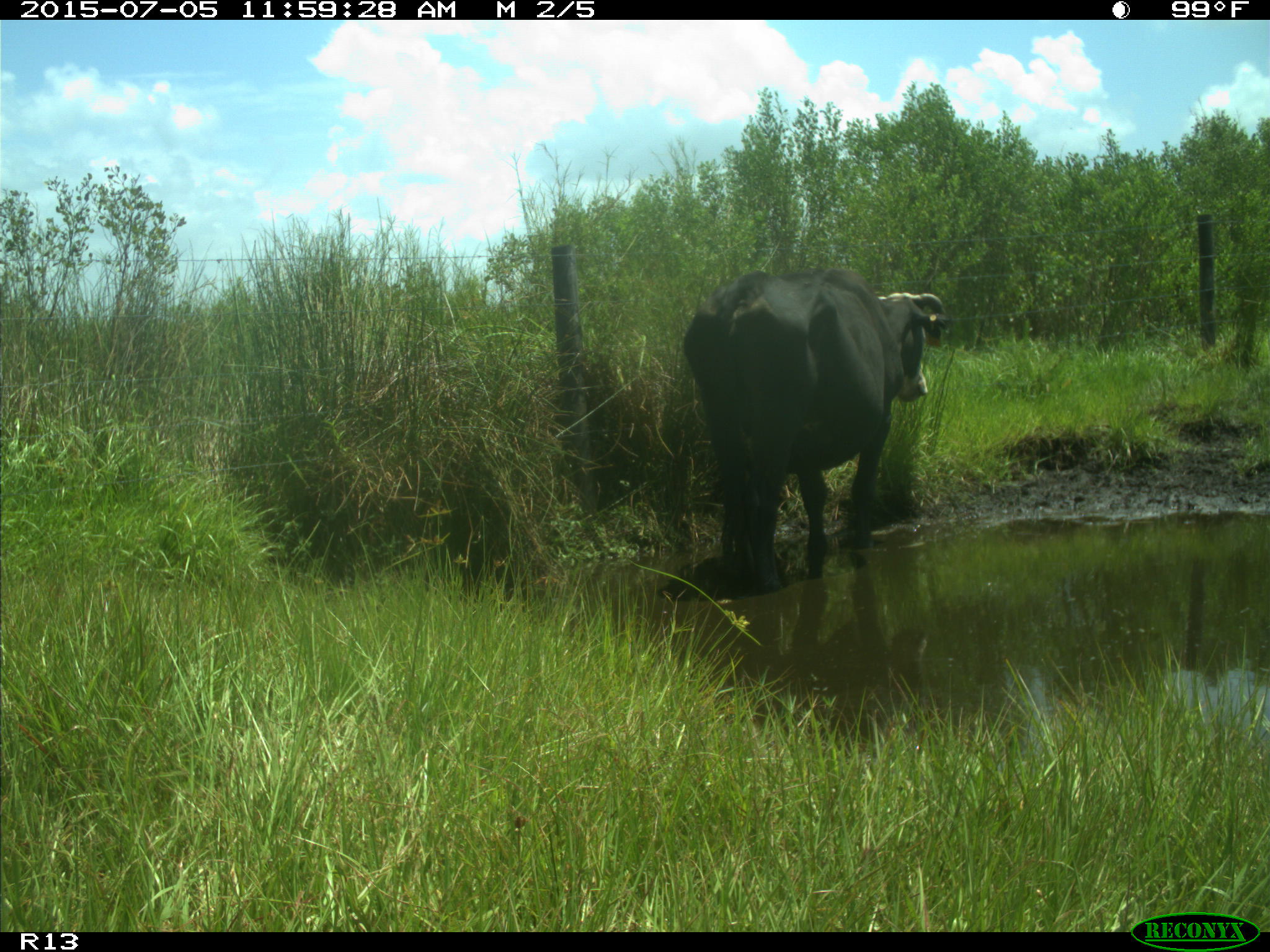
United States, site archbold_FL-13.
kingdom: Animalia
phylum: Chordata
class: Mammalia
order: Artiodactyla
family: Bovidae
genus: Bos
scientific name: Bos taurus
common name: domestic cow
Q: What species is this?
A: Bos taurus (domestic cow).